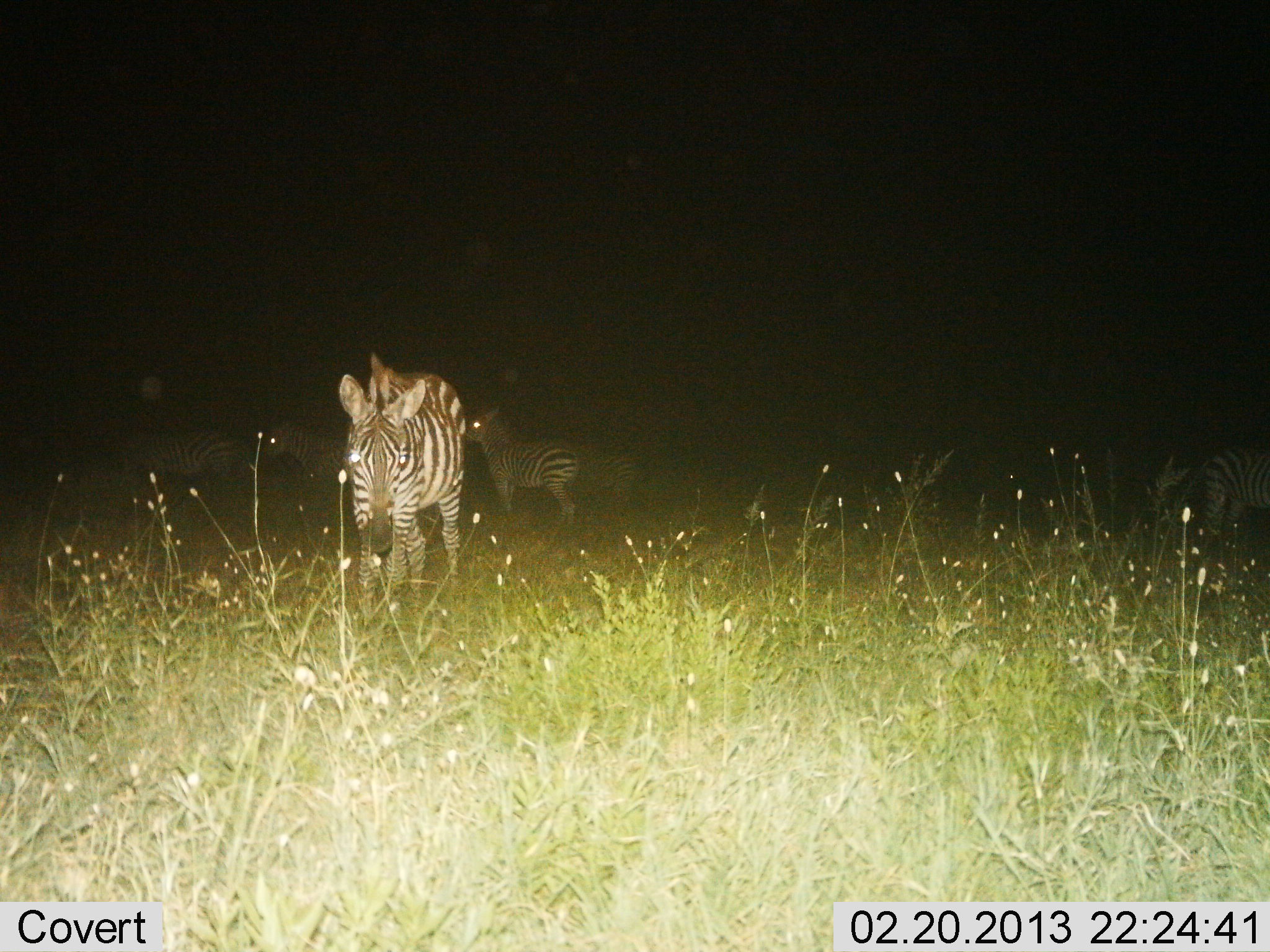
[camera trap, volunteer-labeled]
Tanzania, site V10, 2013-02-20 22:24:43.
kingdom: Animalia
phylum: Chordata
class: Mammalia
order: Perissodactyla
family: Equidae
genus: Equus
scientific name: Equus quagga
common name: plains zebra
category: zebra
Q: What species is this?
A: Zebra (plains zebra) (Equus quagga).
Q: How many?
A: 5.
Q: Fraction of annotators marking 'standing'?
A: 78%.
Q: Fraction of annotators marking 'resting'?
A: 7%.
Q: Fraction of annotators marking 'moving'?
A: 35%.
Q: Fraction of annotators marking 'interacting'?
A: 0%.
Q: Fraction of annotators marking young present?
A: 5%.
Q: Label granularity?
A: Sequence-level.